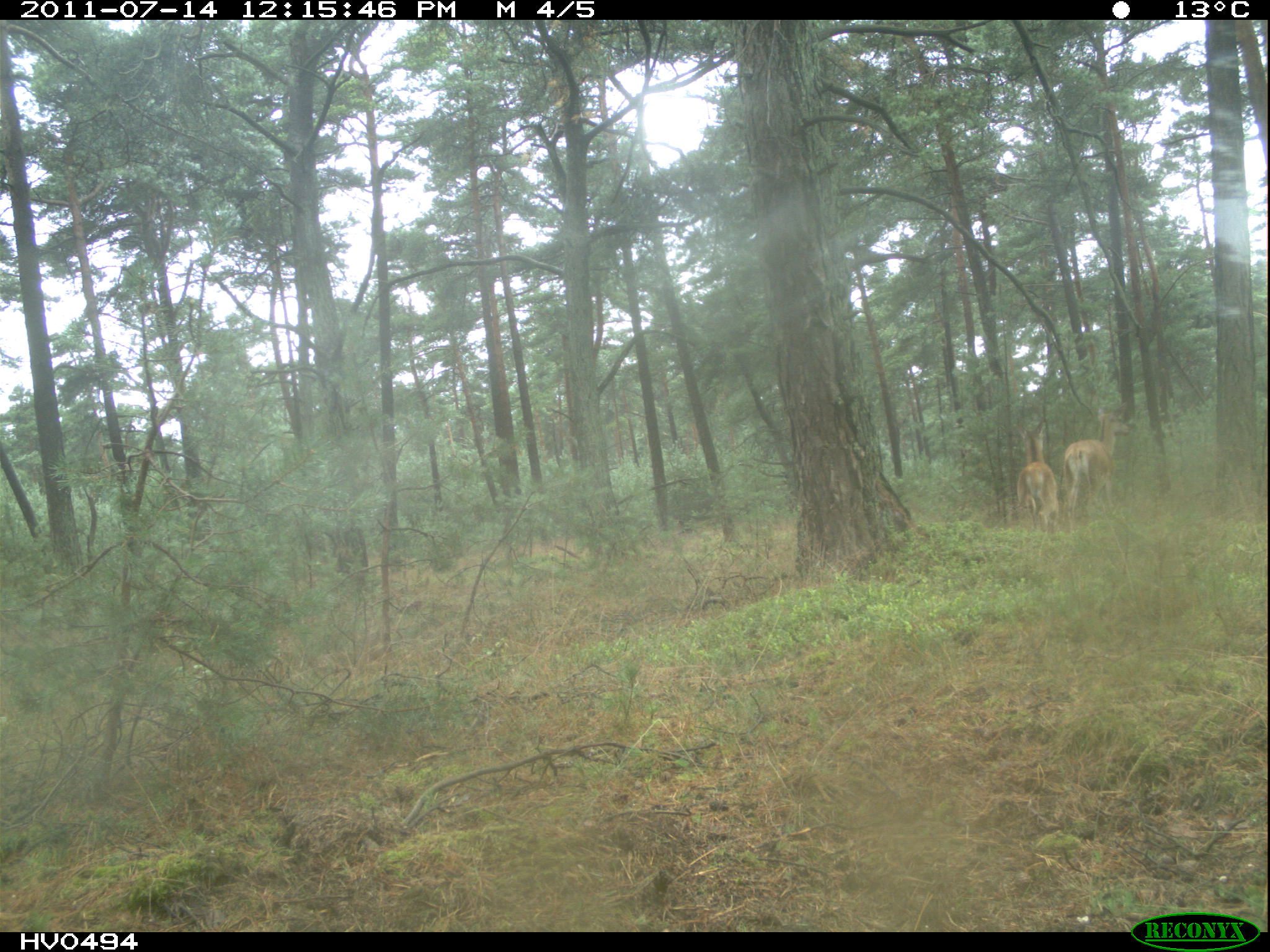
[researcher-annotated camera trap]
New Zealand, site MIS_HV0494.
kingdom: Animalia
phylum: Chordata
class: Mammalia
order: Artiodactyla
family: Cervidae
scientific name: Cervidae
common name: deer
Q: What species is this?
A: Deer (Cervidae).